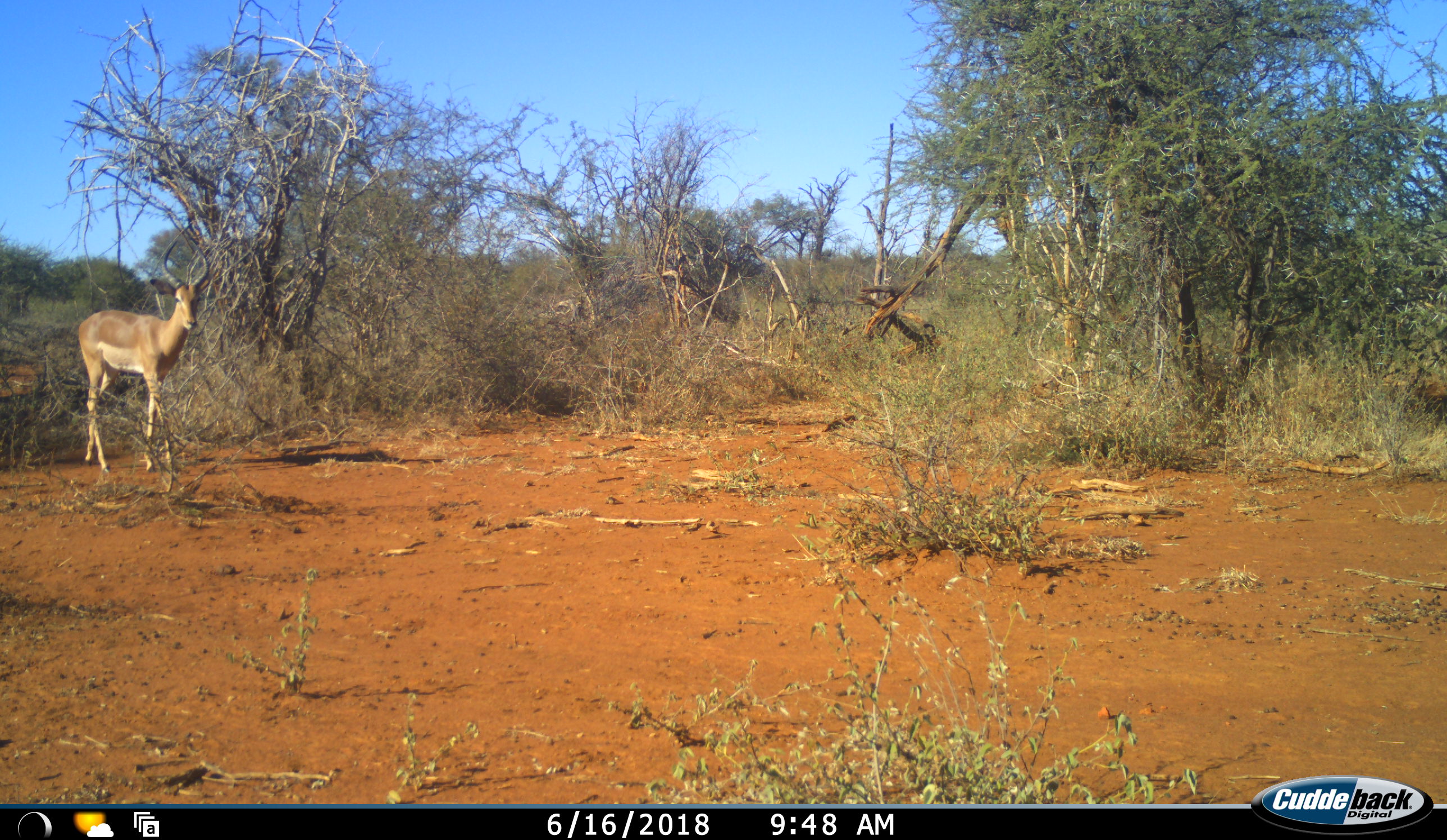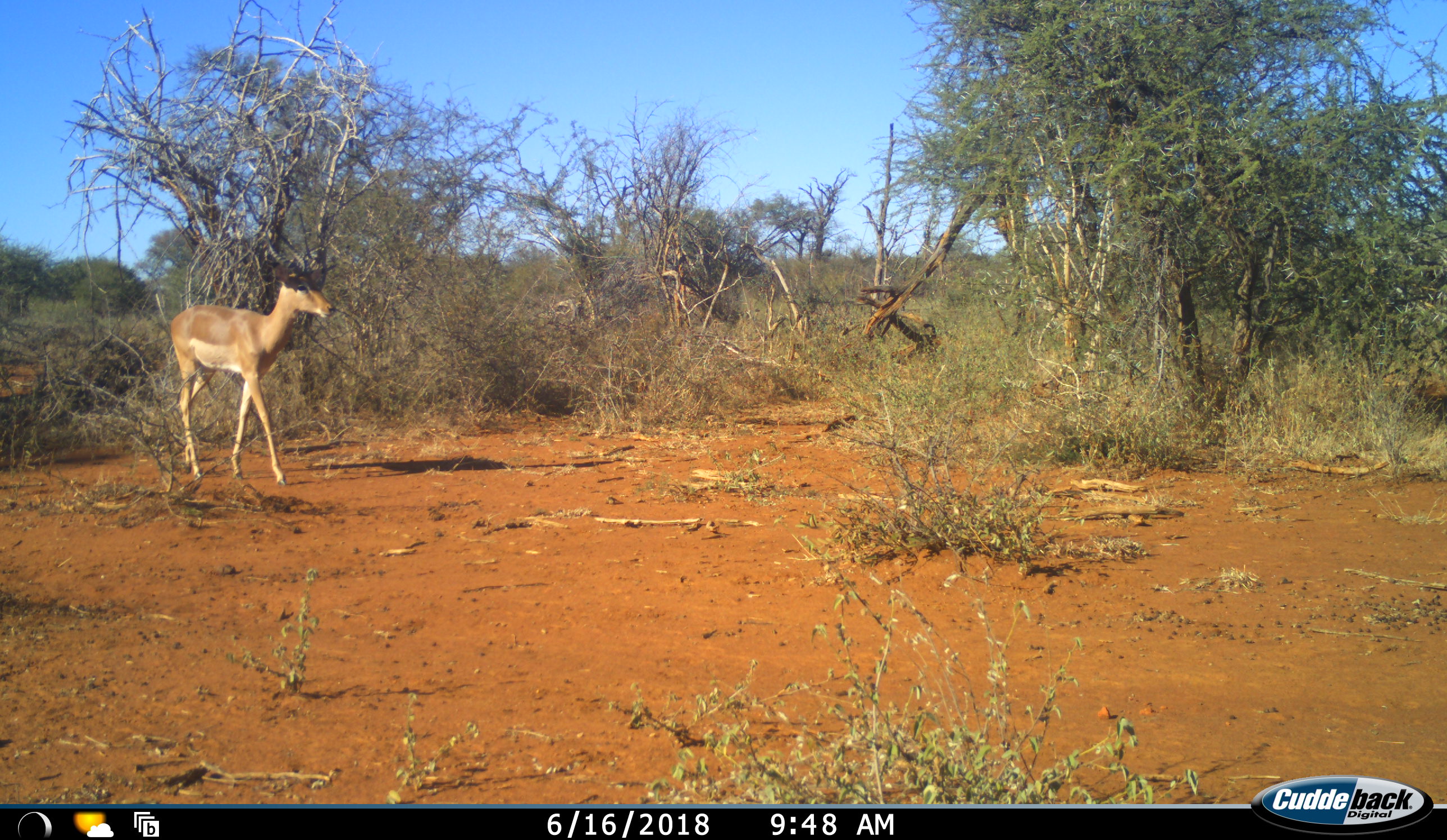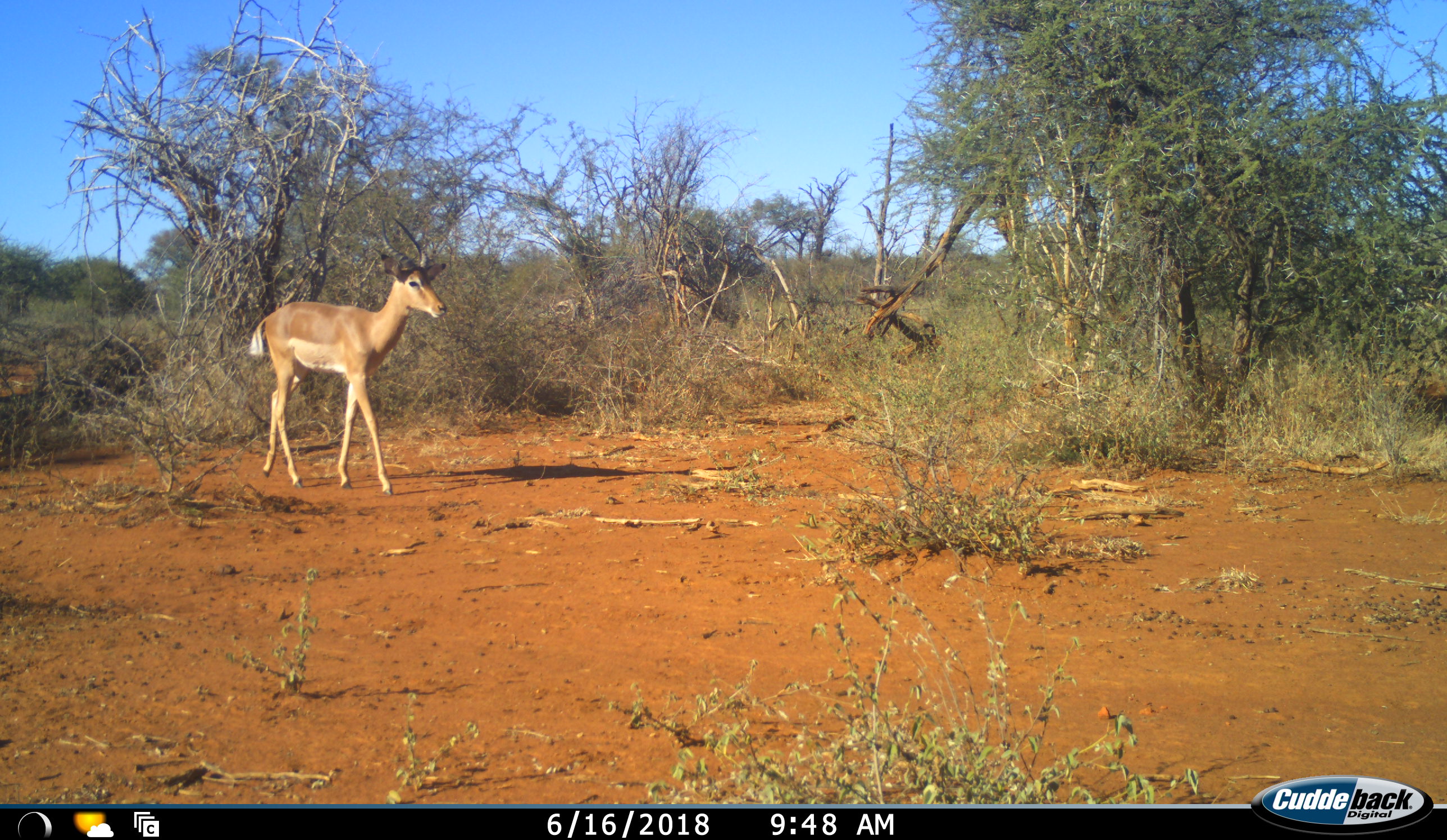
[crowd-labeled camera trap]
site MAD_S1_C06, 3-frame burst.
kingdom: Animalia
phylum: Chordata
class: Mammalia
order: Artiodactyla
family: Bovidae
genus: Aepyceros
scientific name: Aepyceros melampus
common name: impala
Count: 1.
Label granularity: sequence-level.